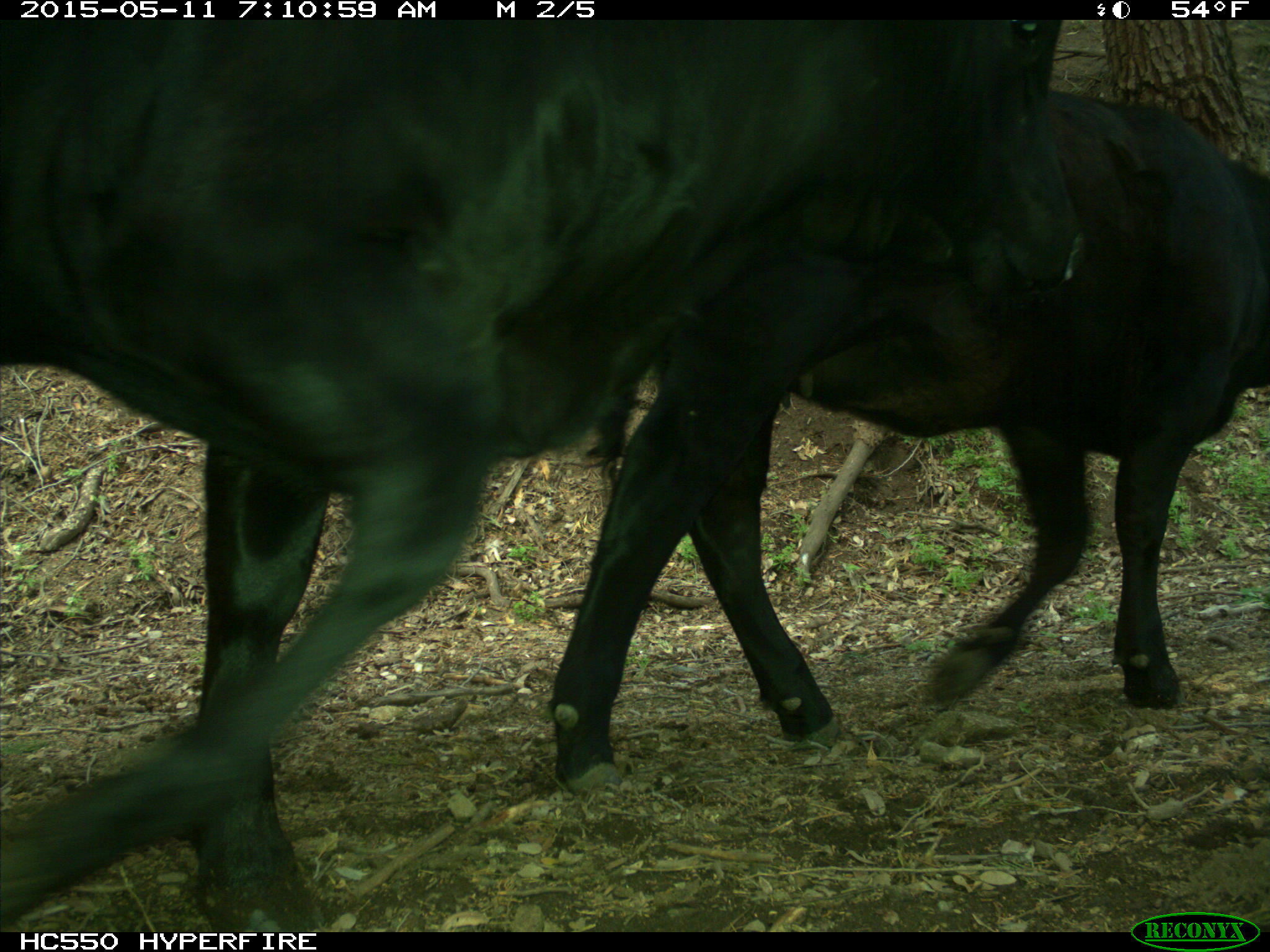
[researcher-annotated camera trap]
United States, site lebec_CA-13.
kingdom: Animalia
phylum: Chordata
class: Mammalia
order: Artiodactyla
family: Bovidae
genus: Bos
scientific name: Bos taurus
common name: domestic cow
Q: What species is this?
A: Bos taurus (domestic cow).